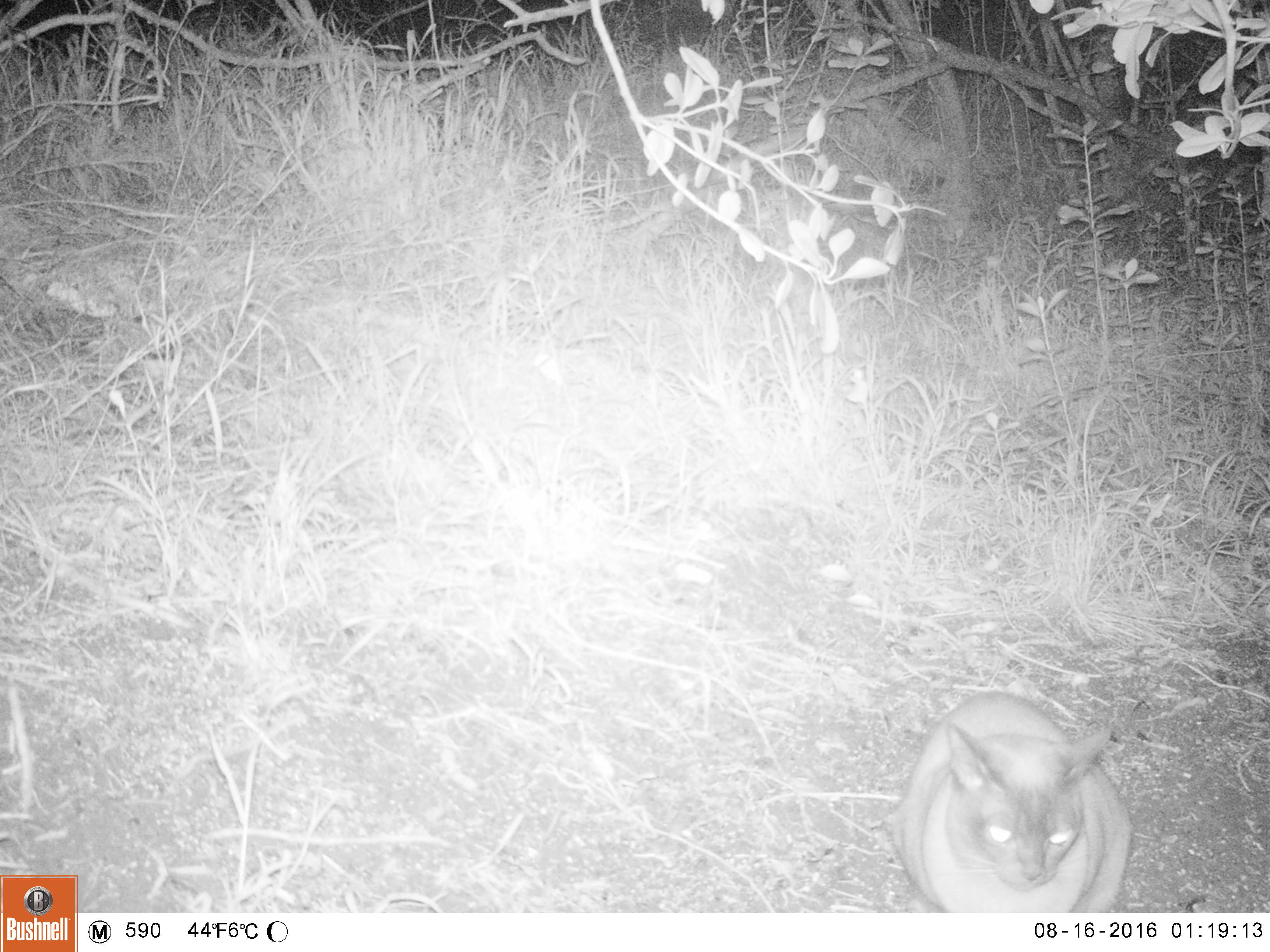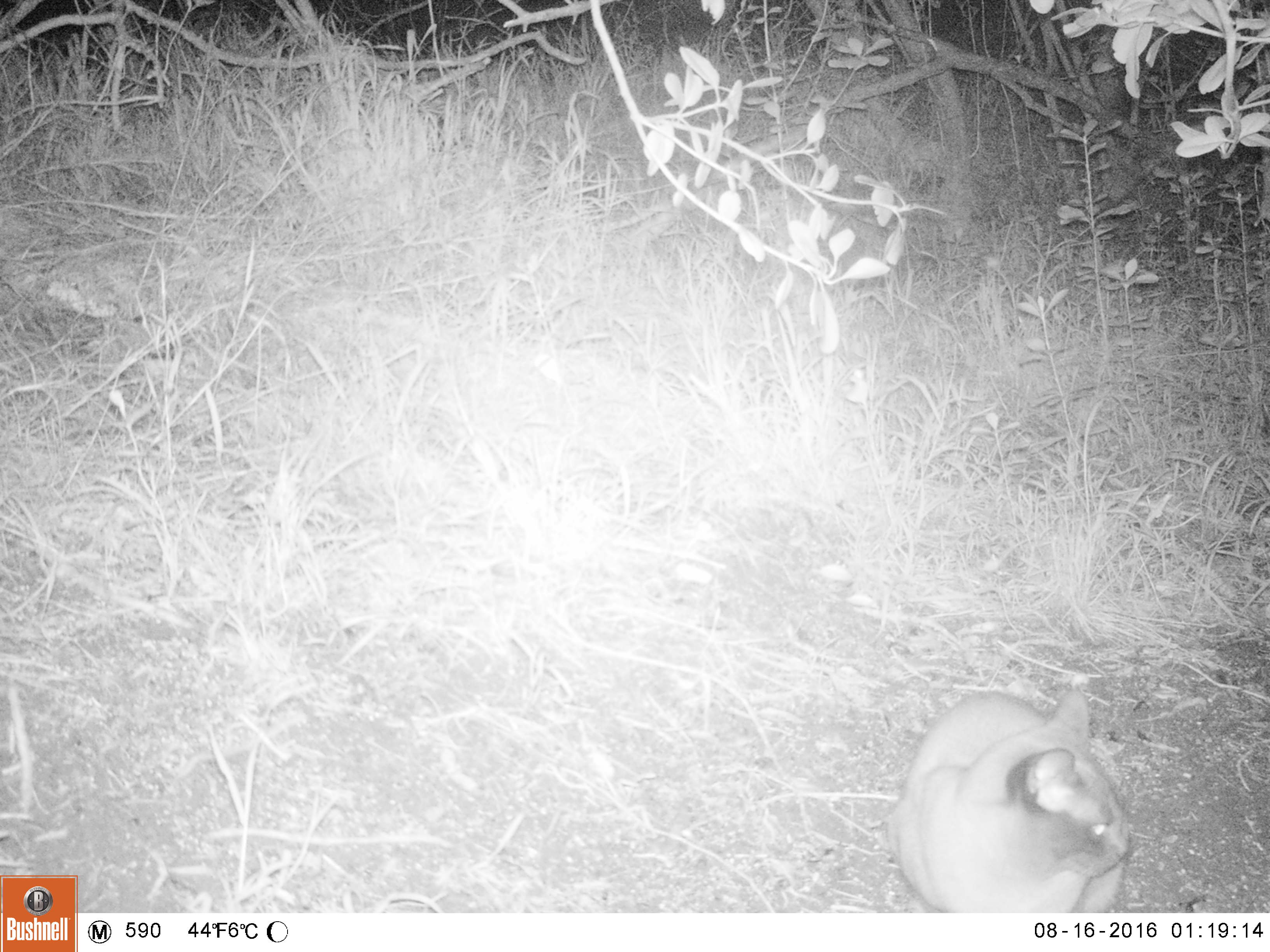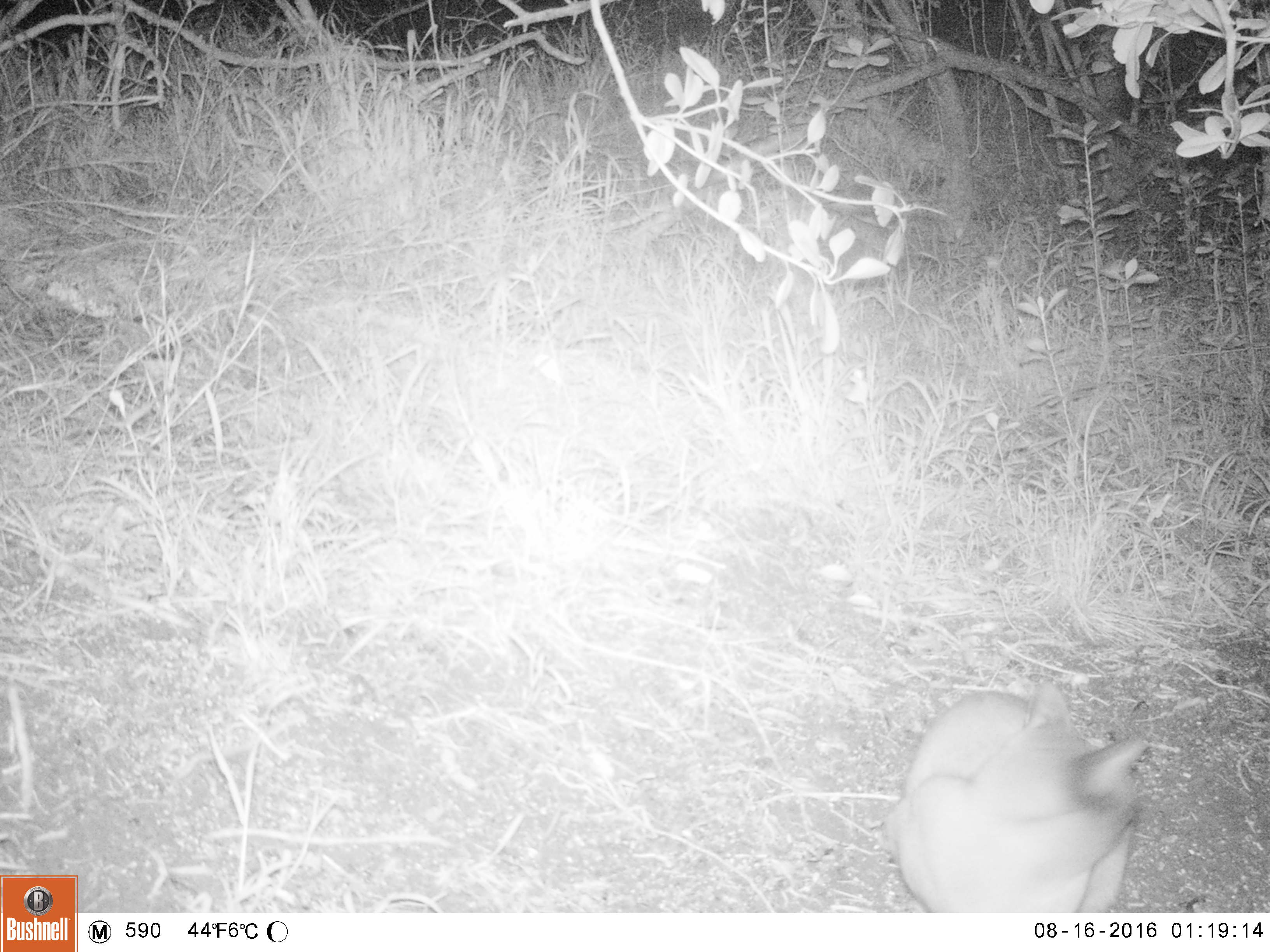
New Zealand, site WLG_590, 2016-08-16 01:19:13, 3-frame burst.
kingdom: Animalia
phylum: Chordata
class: Mammalia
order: Carnivora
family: Felidae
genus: Felis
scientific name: Felis catus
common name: domestic cat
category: cat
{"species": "cat (domestic cat) (Felis catus)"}